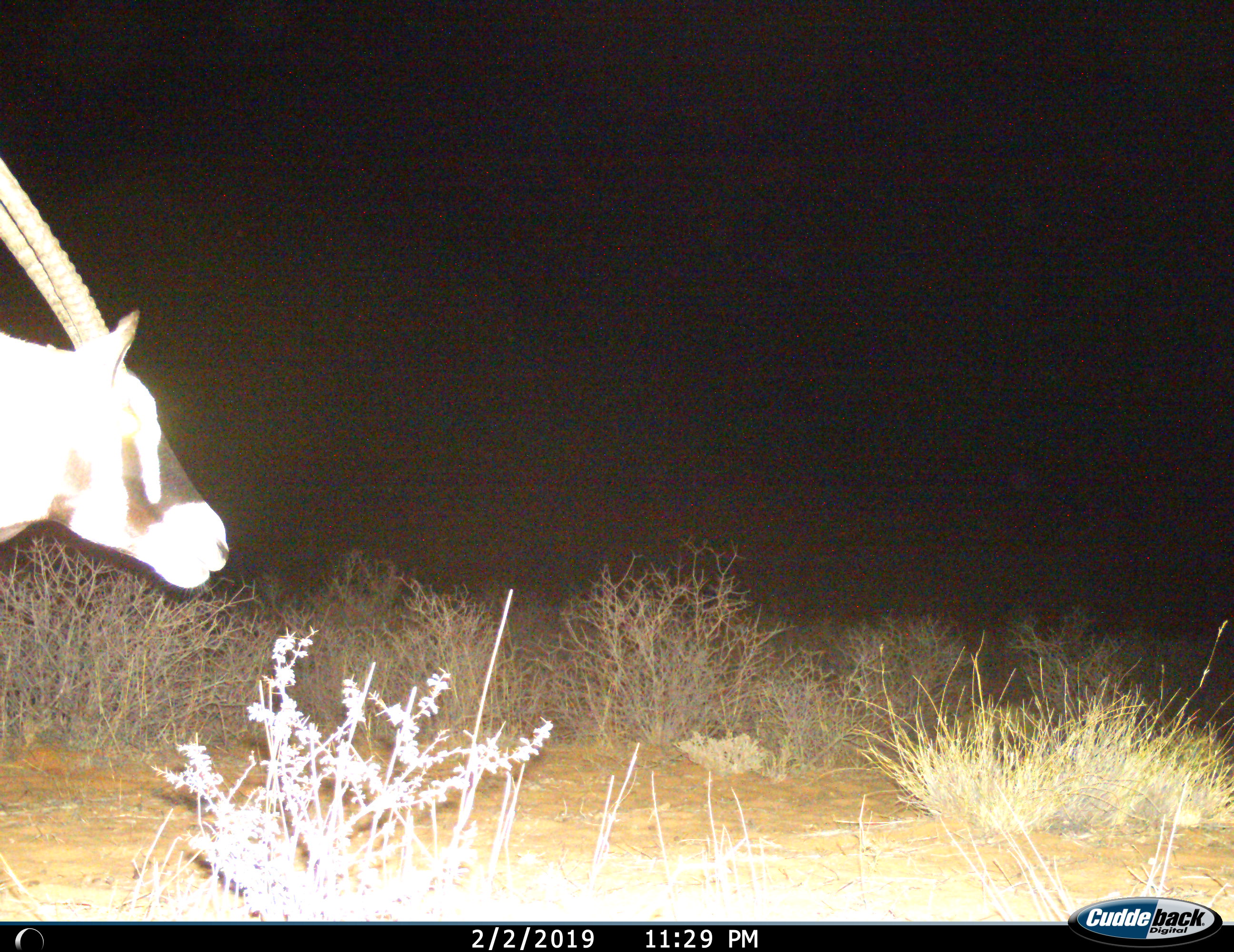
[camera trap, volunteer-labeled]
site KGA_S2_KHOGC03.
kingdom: Animalia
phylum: Chordata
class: Mammalia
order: Artiodactyla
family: Bovidae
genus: Oryx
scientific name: Oryx gazella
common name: gemsbok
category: oryx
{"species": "oryx (gemsbok) (Oryx gazella)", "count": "1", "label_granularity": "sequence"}